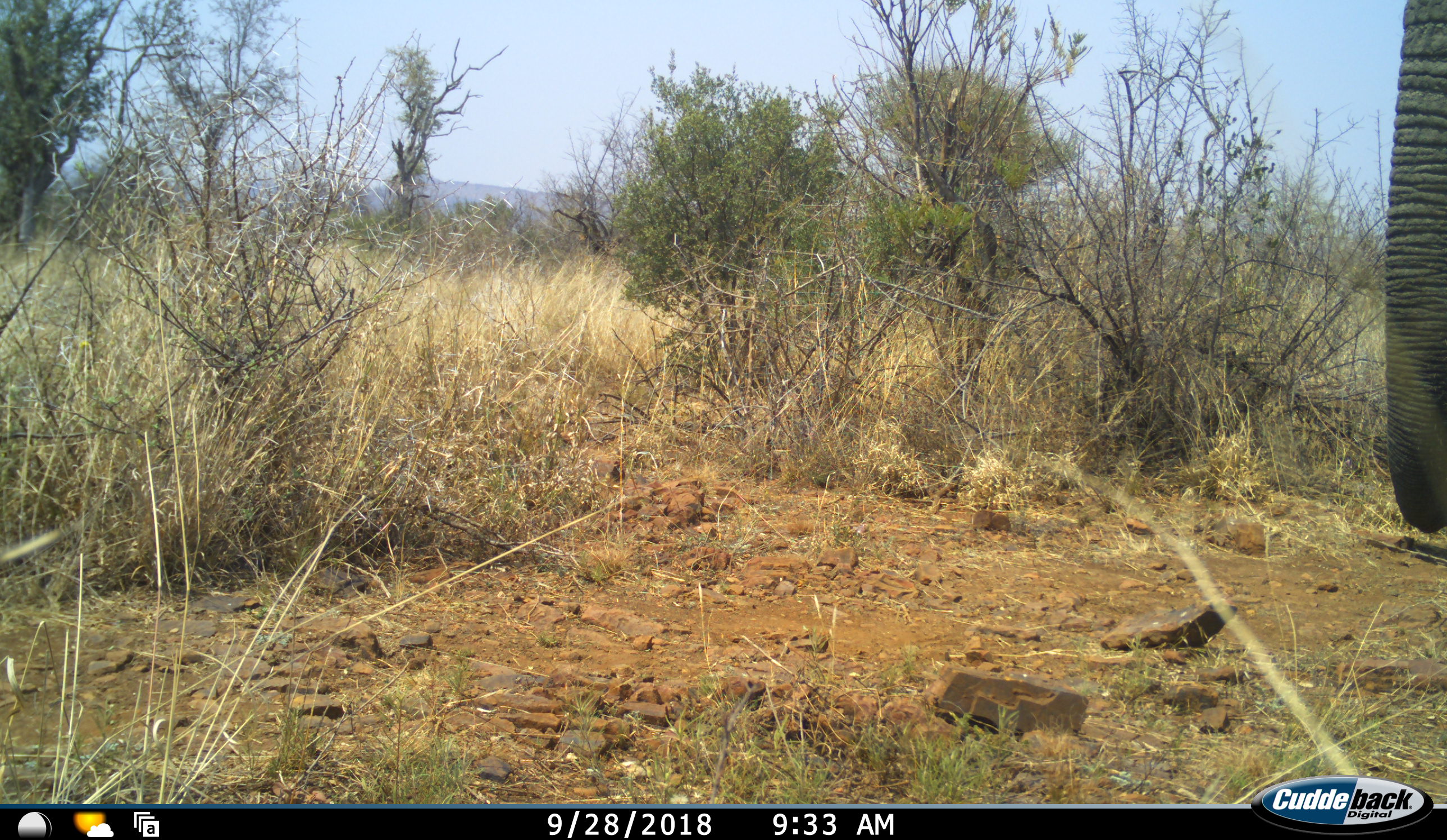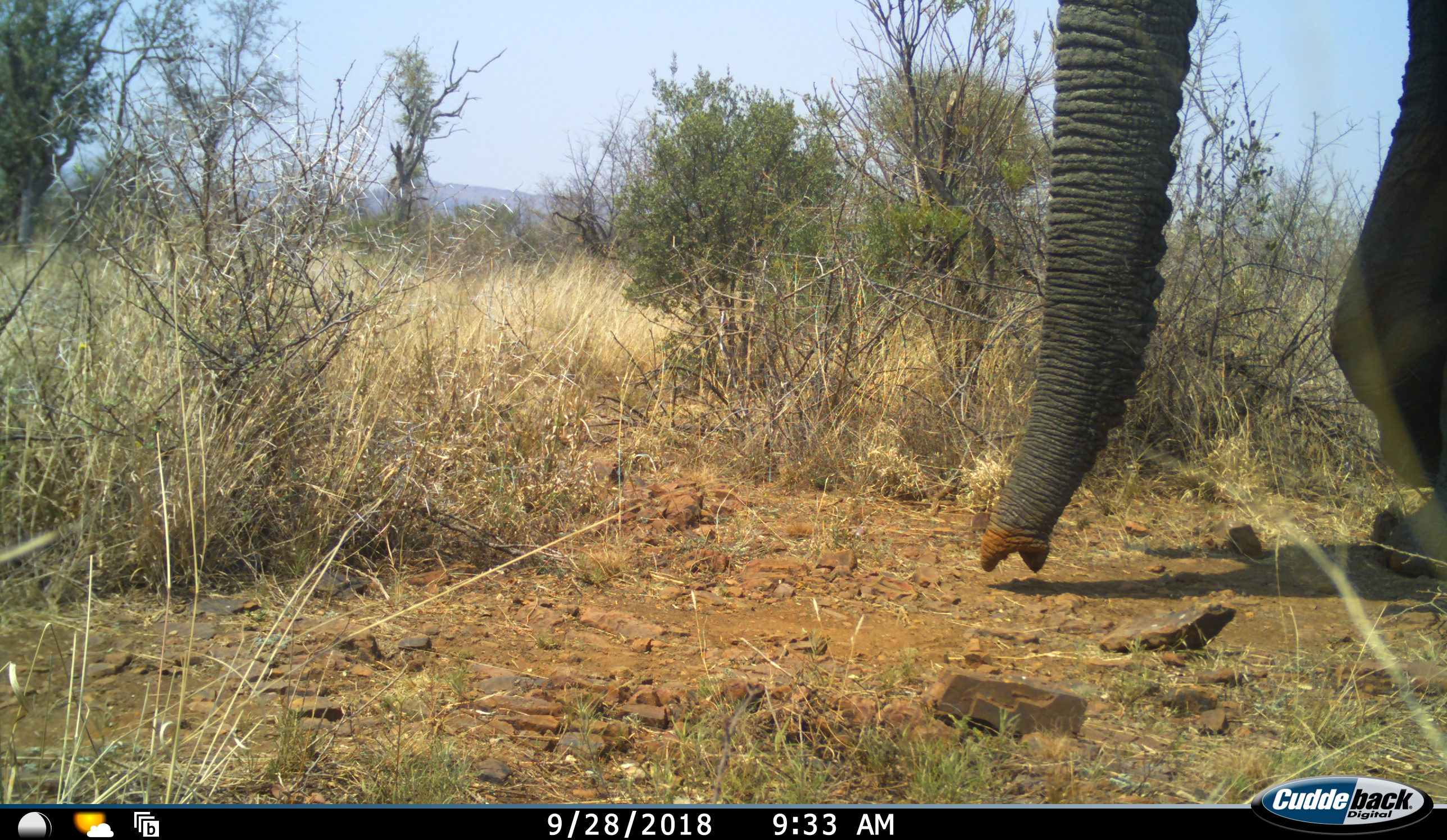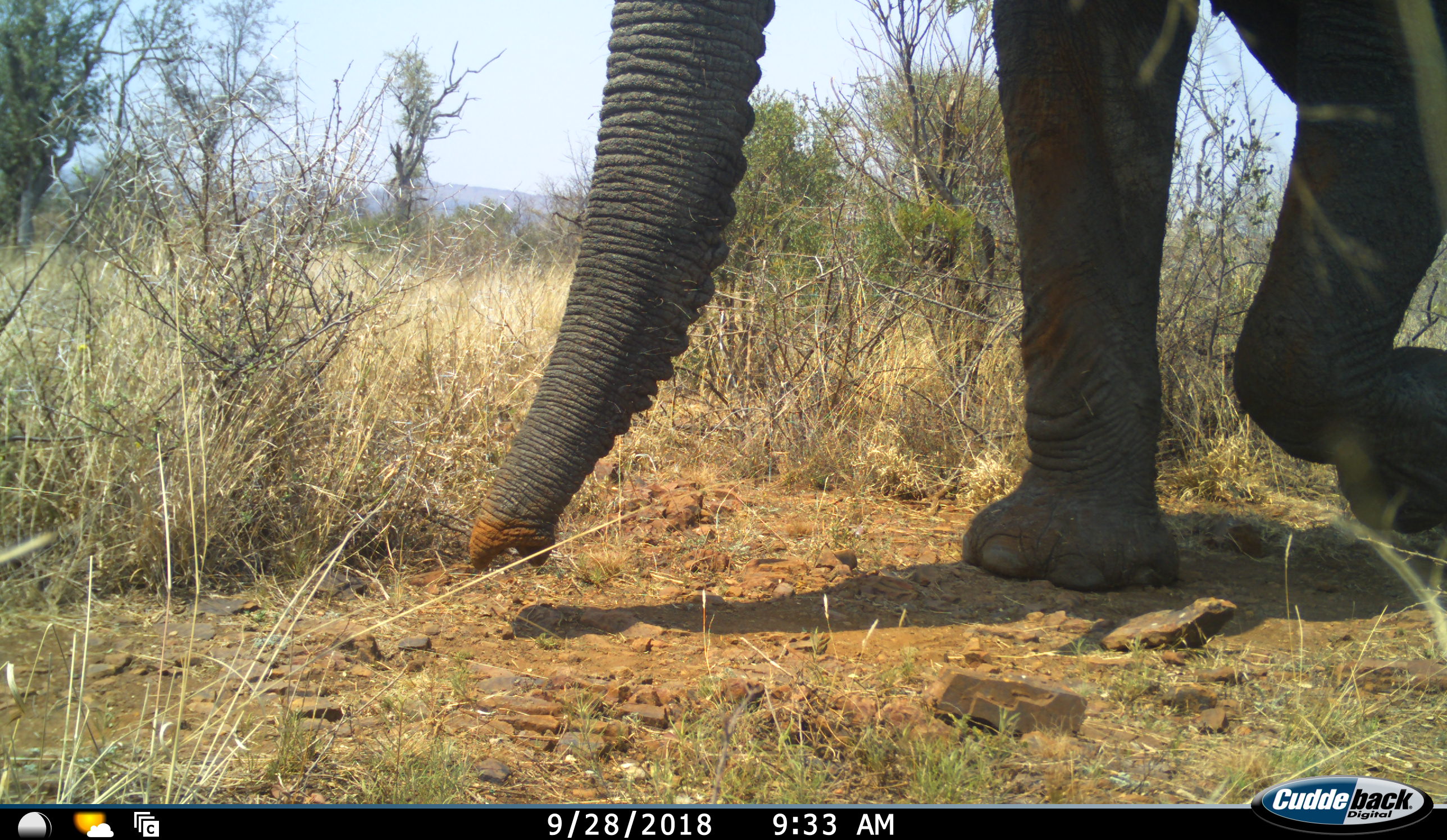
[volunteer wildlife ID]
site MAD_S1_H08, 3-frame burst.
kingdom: Animalia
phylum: Chordata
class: Mammalia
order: Proboscidea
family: Elephantidae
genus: Loxodonta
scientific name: Loxodonta africana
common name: african bush elephant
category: elephant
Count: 1.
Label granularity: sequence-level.